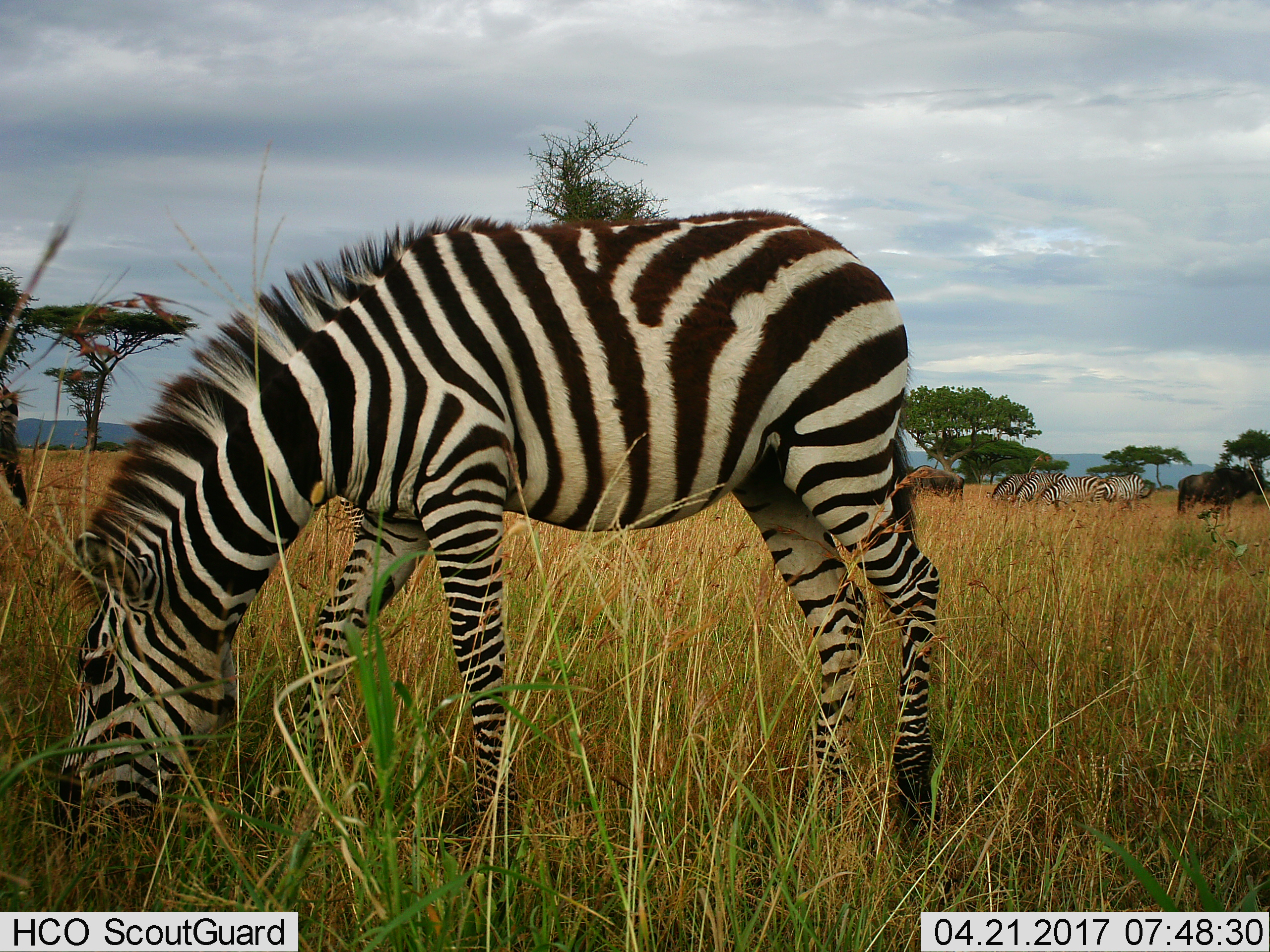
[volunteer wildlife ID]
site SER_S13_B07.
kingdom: Animalia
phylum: Chordata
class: Mammalia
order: Artiodactyla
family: Bovidae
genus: Connochaetes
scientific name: Connochaetes taurinus taurinus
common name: blue wildebeest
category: wildebeestblue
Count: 2.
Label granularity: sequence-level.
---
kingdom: Animalia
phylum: Chordata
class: Mammalia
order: Perissodactyla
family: Equidae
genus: Equus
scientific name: Equus quagga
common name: plains zebra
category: zebraplains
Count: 5.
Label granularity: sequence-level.